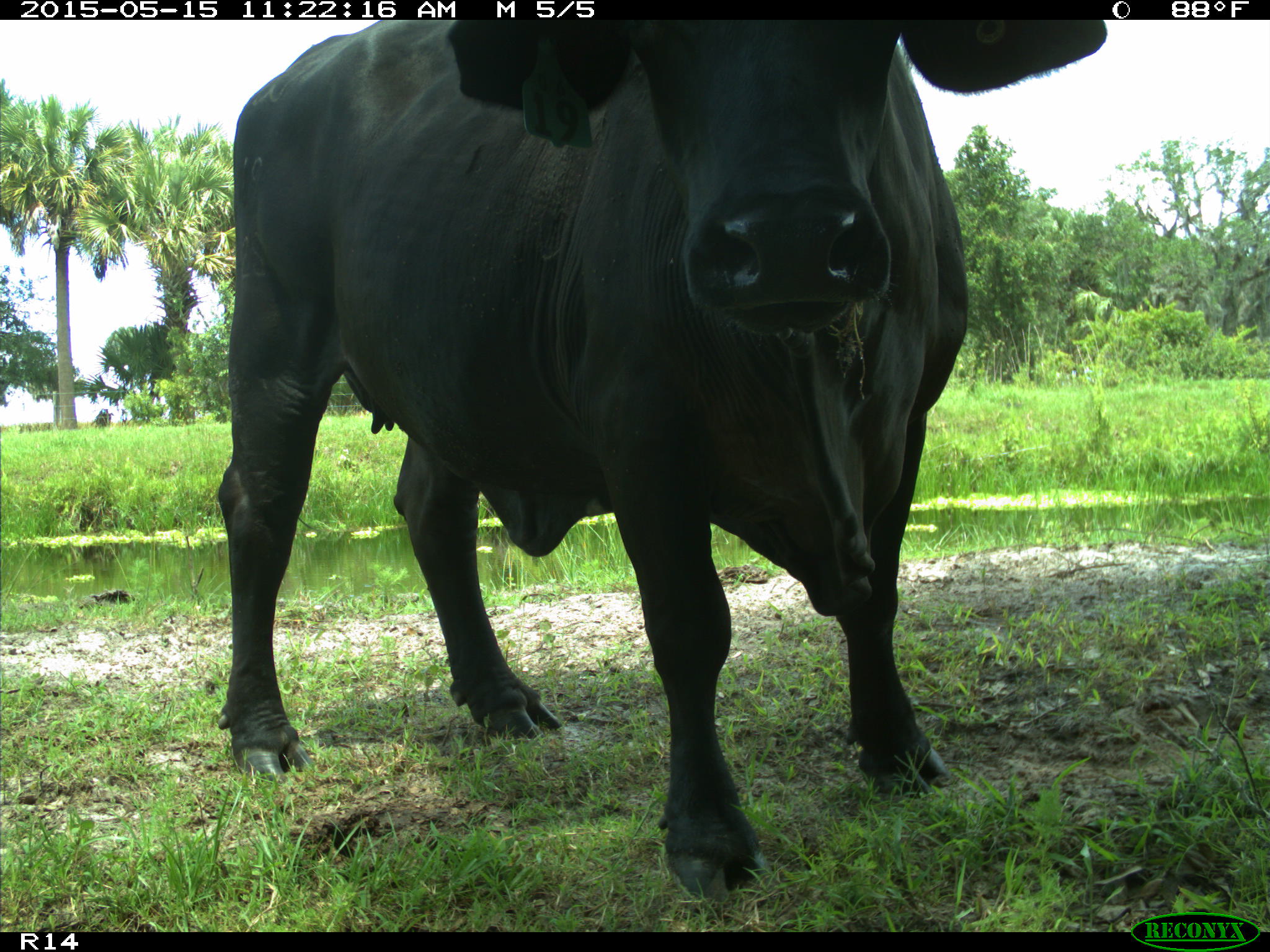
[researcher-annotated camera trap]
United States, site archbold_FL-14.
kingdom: Animalia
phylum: Chordata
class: Mammalia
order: Artiodactyla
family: Bovidae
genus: Bos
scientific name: Bos taurus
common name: domestic cow